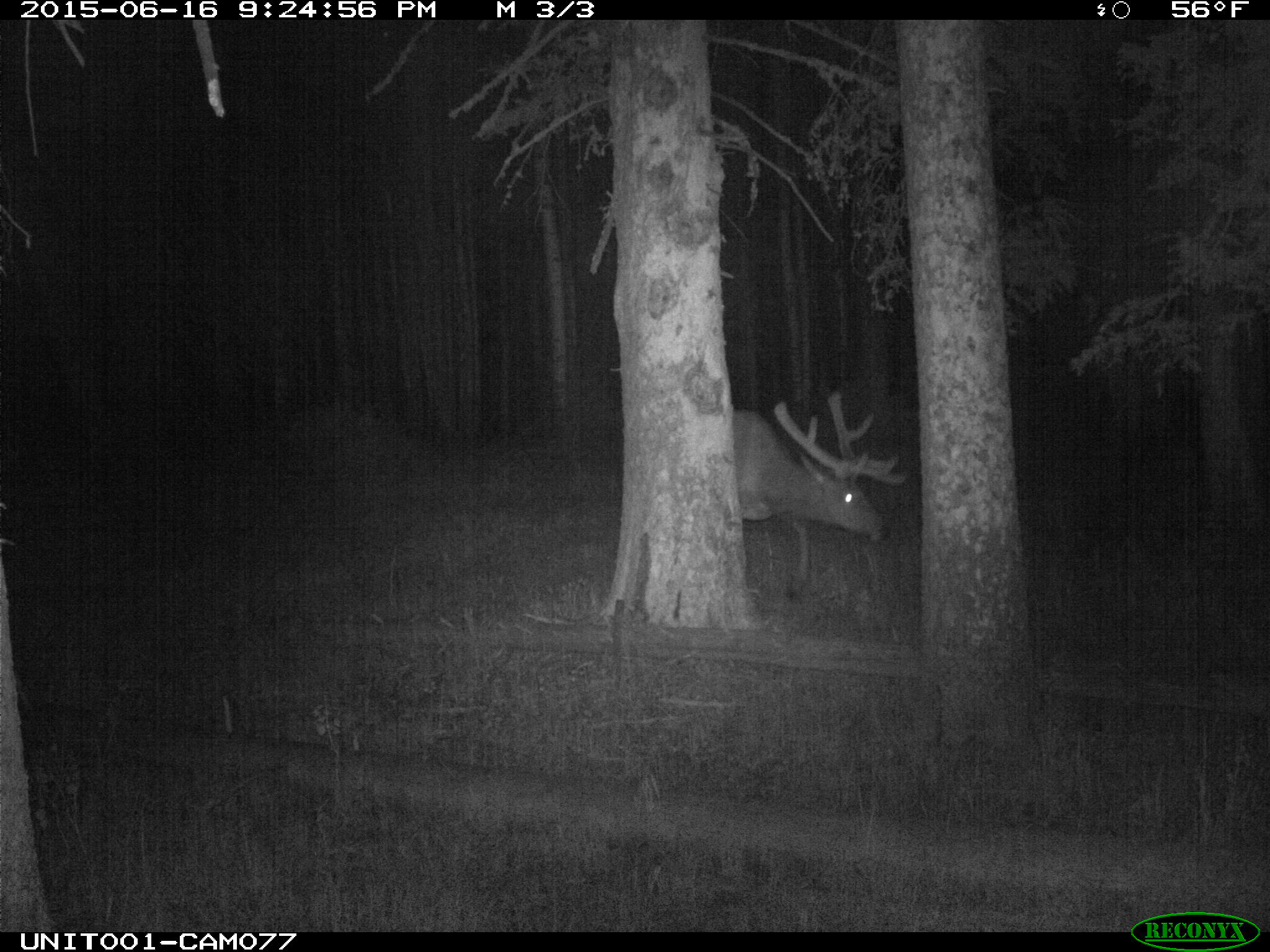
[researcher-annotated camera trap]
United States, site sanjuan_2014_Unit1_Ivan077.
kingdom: Animalia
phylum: Chordata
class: Mammalia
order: Artiodactyla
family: Cervidae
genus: Cervus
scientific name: Cervus elaphus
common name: red deer